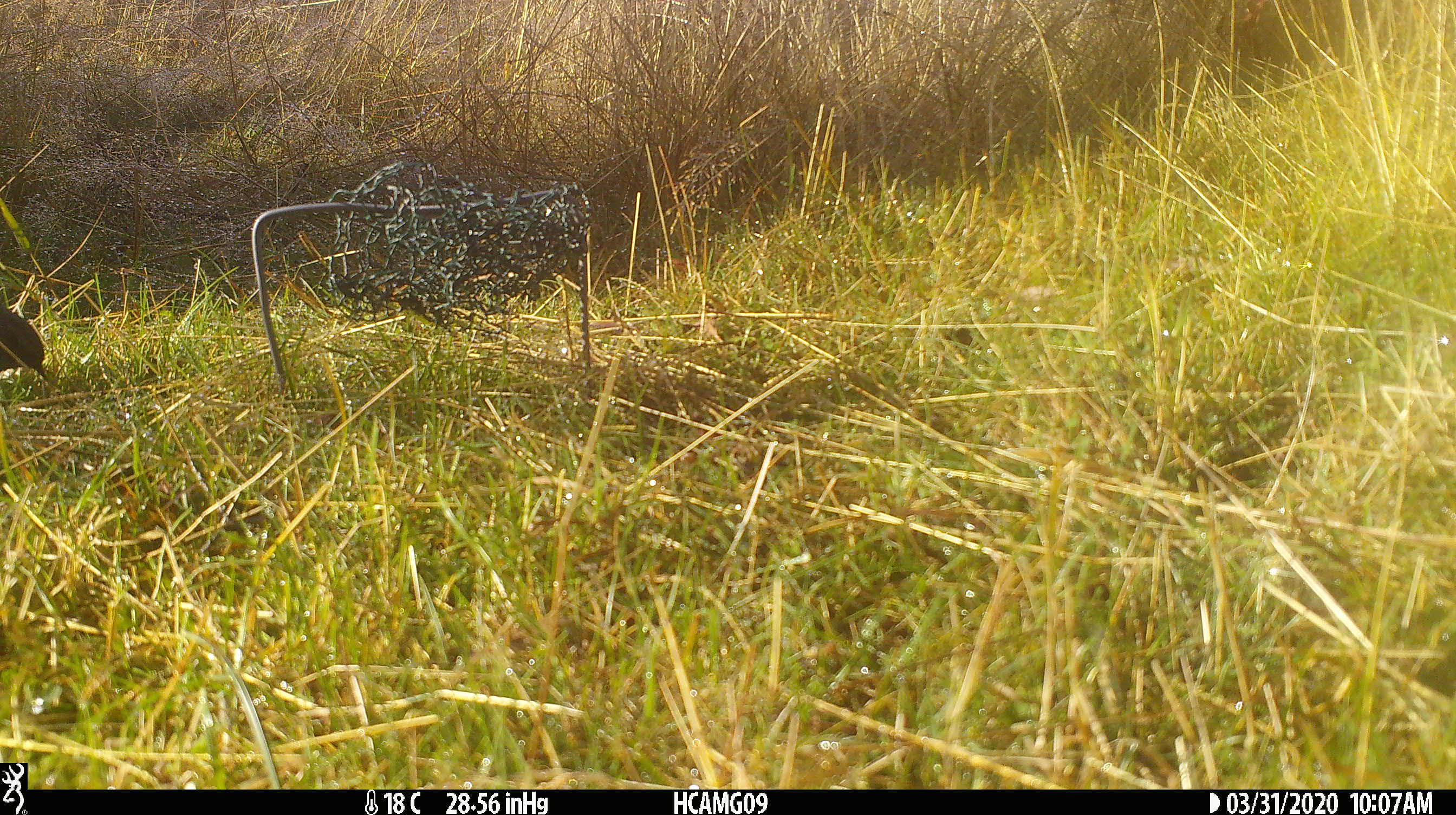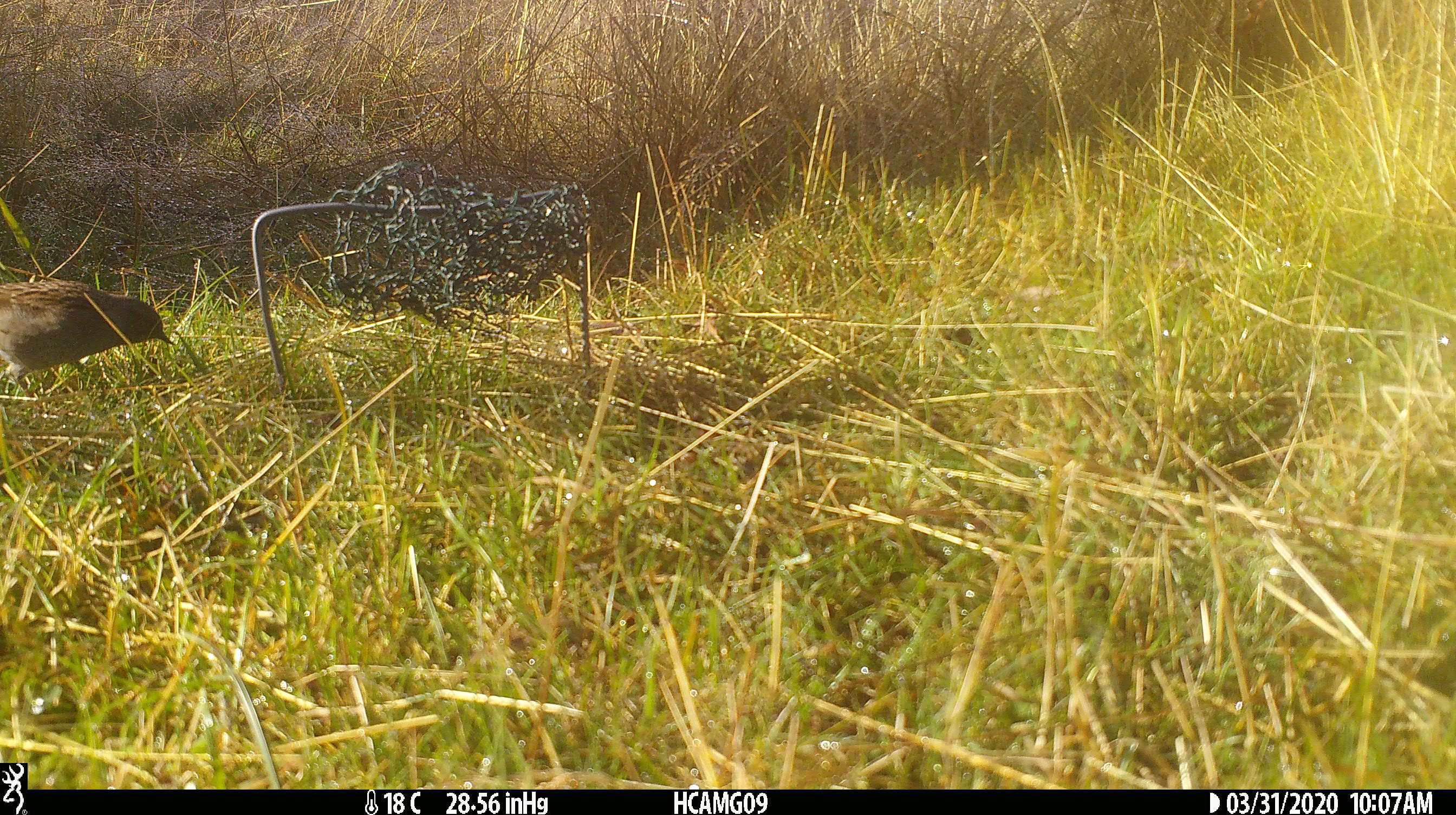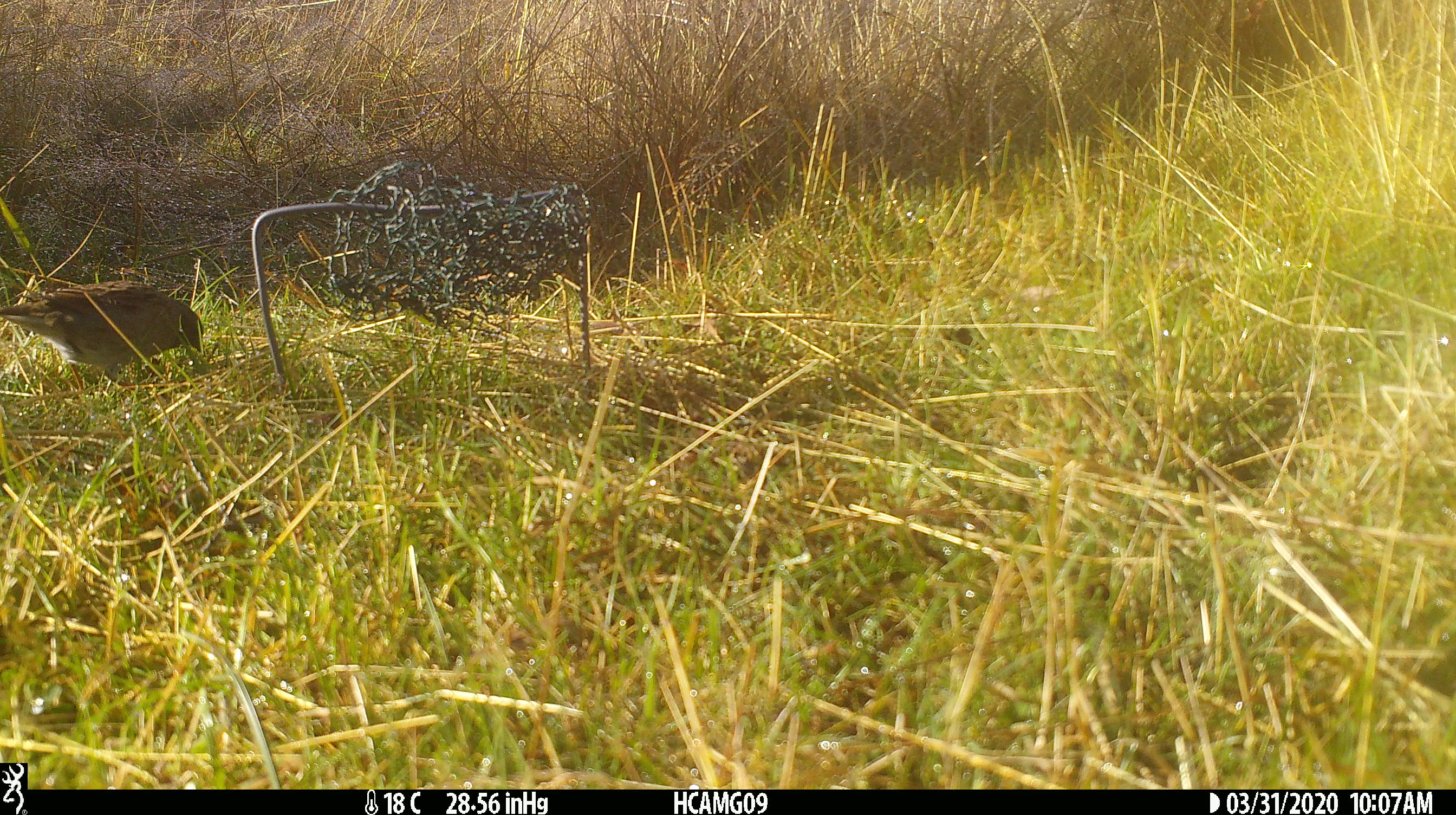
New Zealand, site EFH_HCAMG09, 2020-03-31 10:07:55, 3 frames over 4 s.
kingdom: Animalia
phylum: Chordata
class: Aves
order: Passeriformes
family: Prunellidae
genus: Prunella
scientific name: Prunella modularis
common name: dunnock